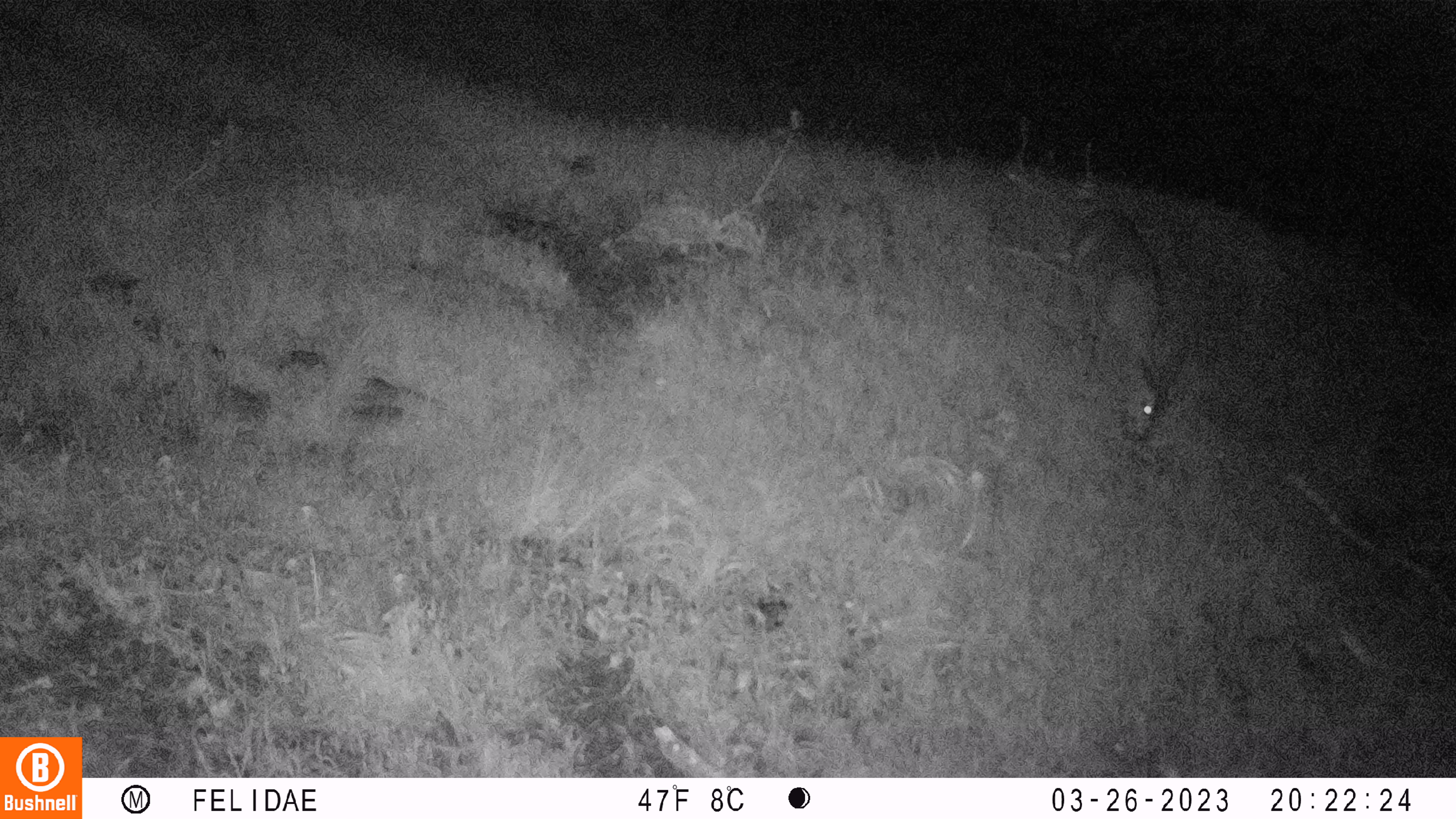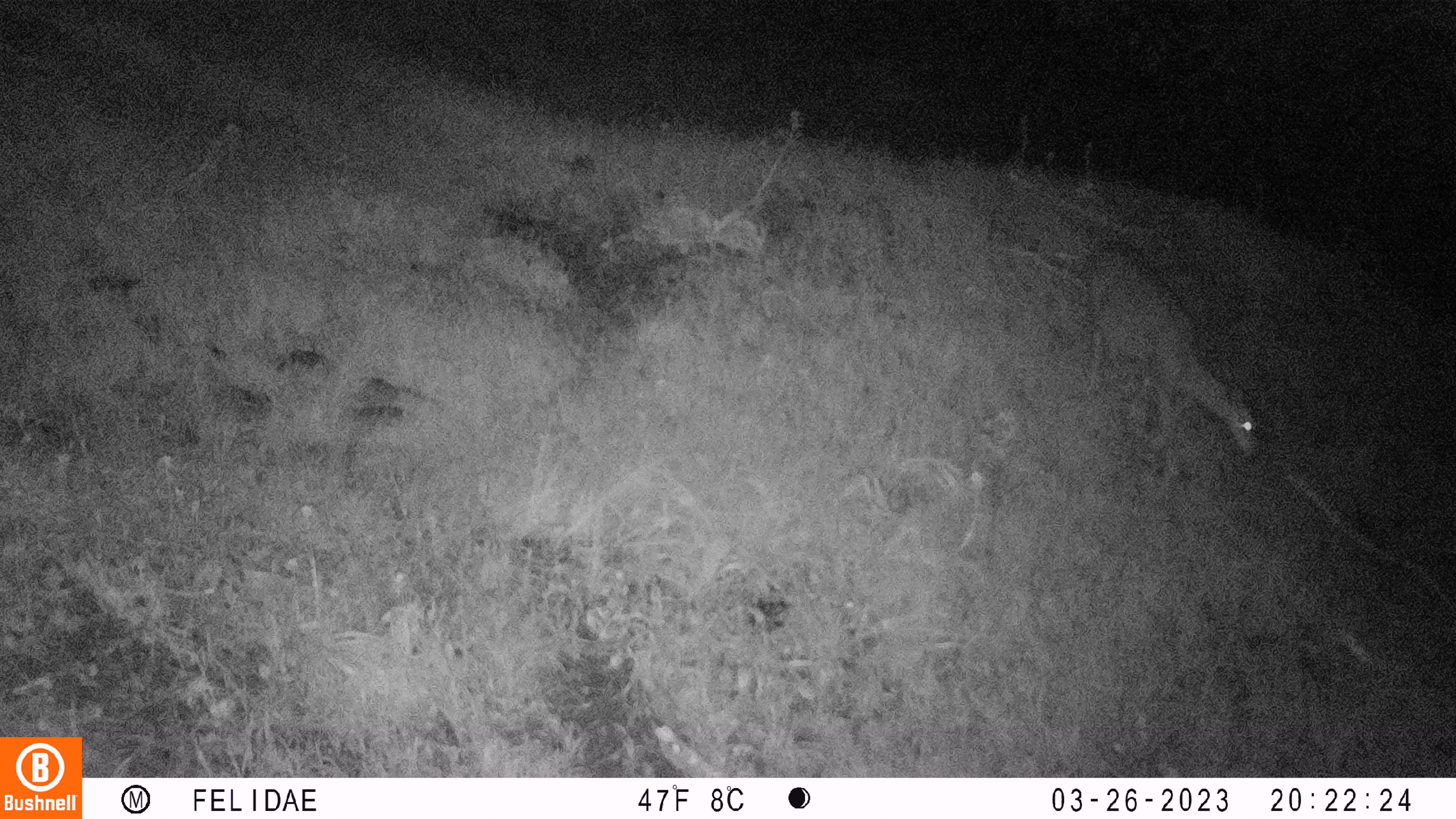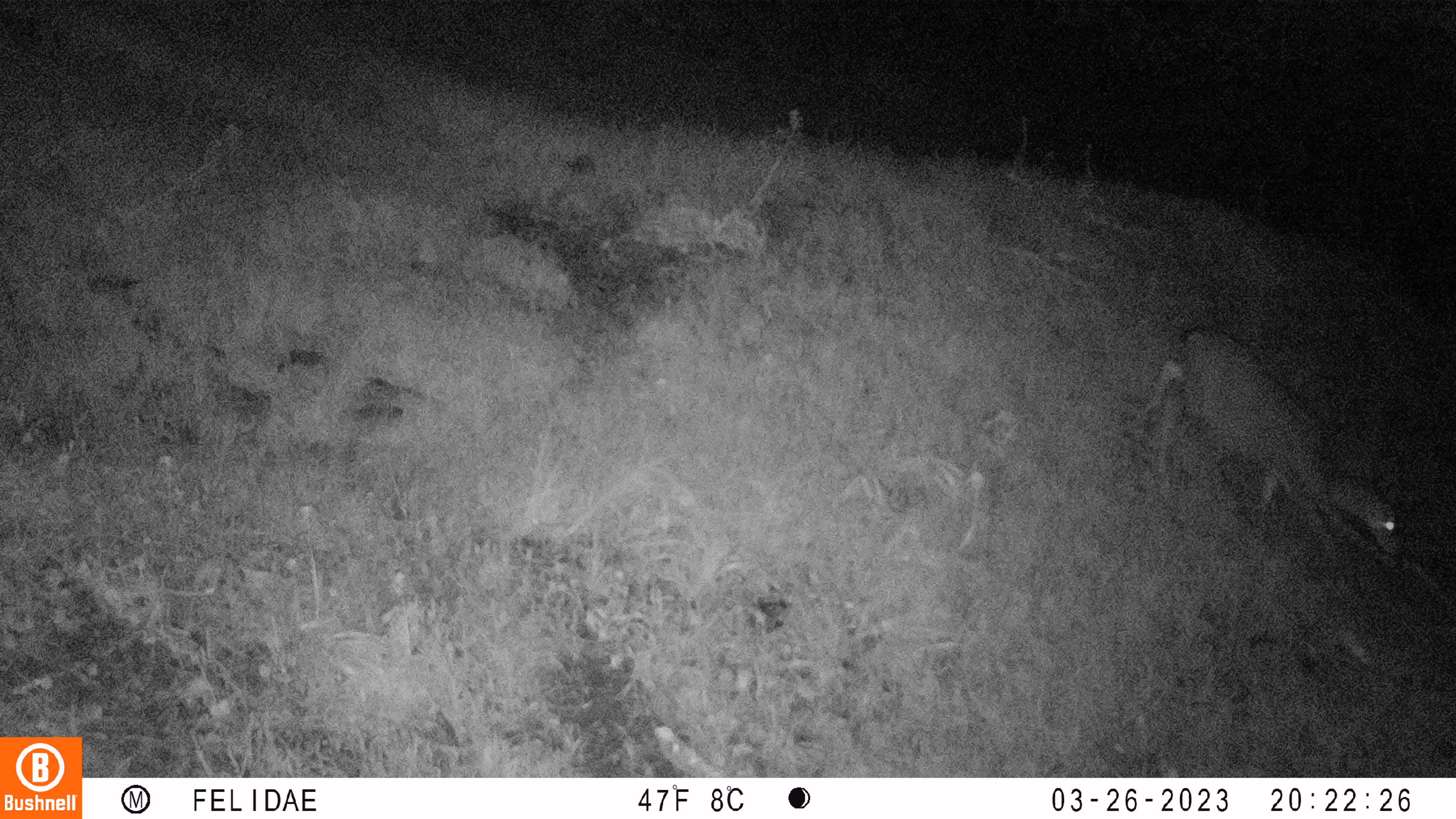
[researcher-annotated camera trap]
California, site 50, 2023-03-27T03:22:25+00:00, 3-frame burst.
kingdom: Animalia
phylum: Chordata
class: Mammalia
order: Artiodactyla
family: Cervidae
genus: Odocoileus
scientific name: Odocoileus hemionus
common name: mule deer